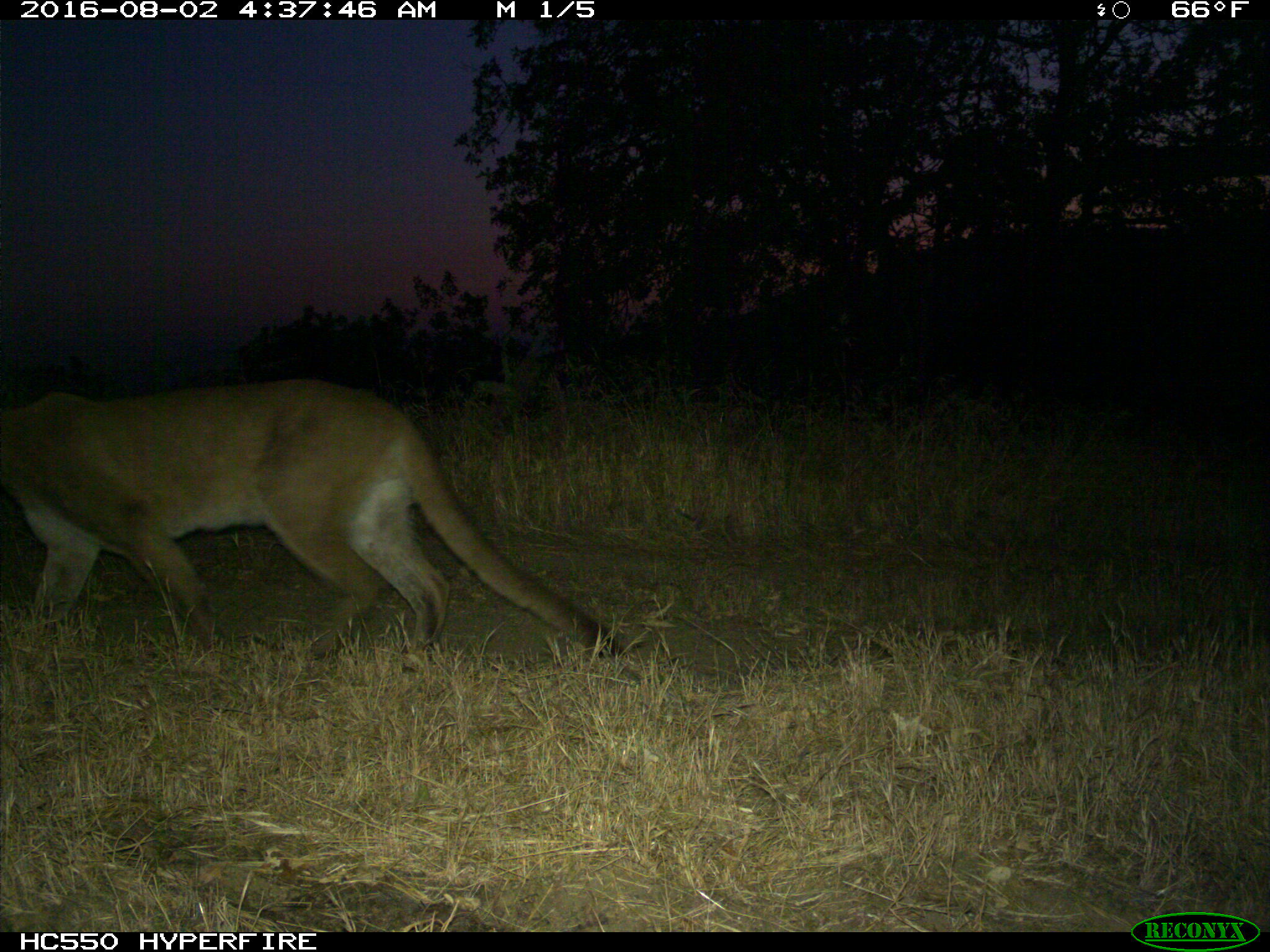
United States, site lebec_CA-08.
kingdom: Animalia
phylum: Chordata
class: Mammalia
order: Carnivora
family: Felidae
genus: Puma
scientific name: Puma concolor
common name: mountain lion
Puma concolor (mountain lion).